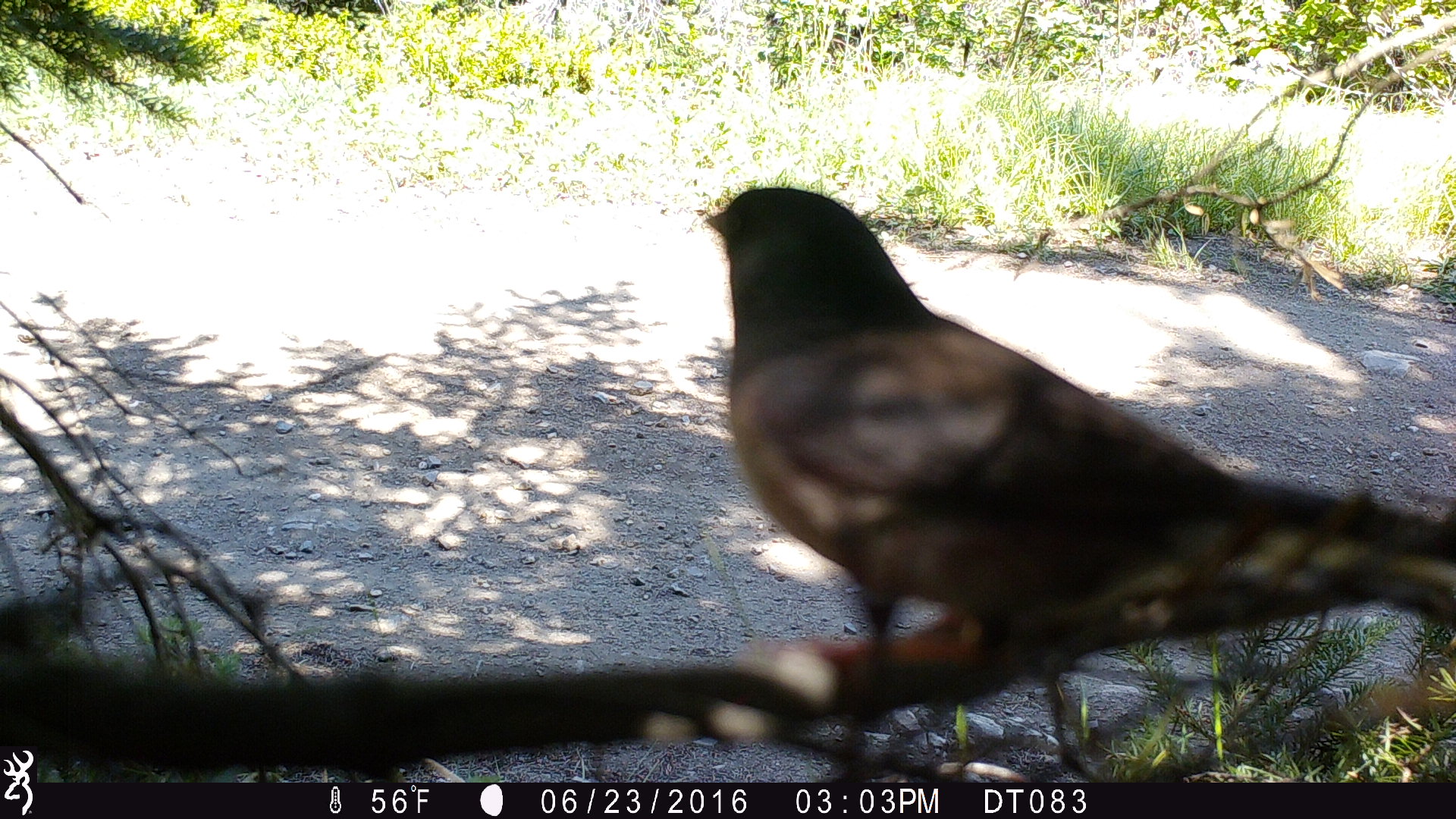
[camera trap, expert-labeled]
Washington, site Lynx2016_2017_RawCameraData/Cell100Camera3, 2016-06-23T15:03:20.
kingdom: Animalia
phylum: Chordata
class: Aves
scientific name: Aves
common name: birds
Aves (birds). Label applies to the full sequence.